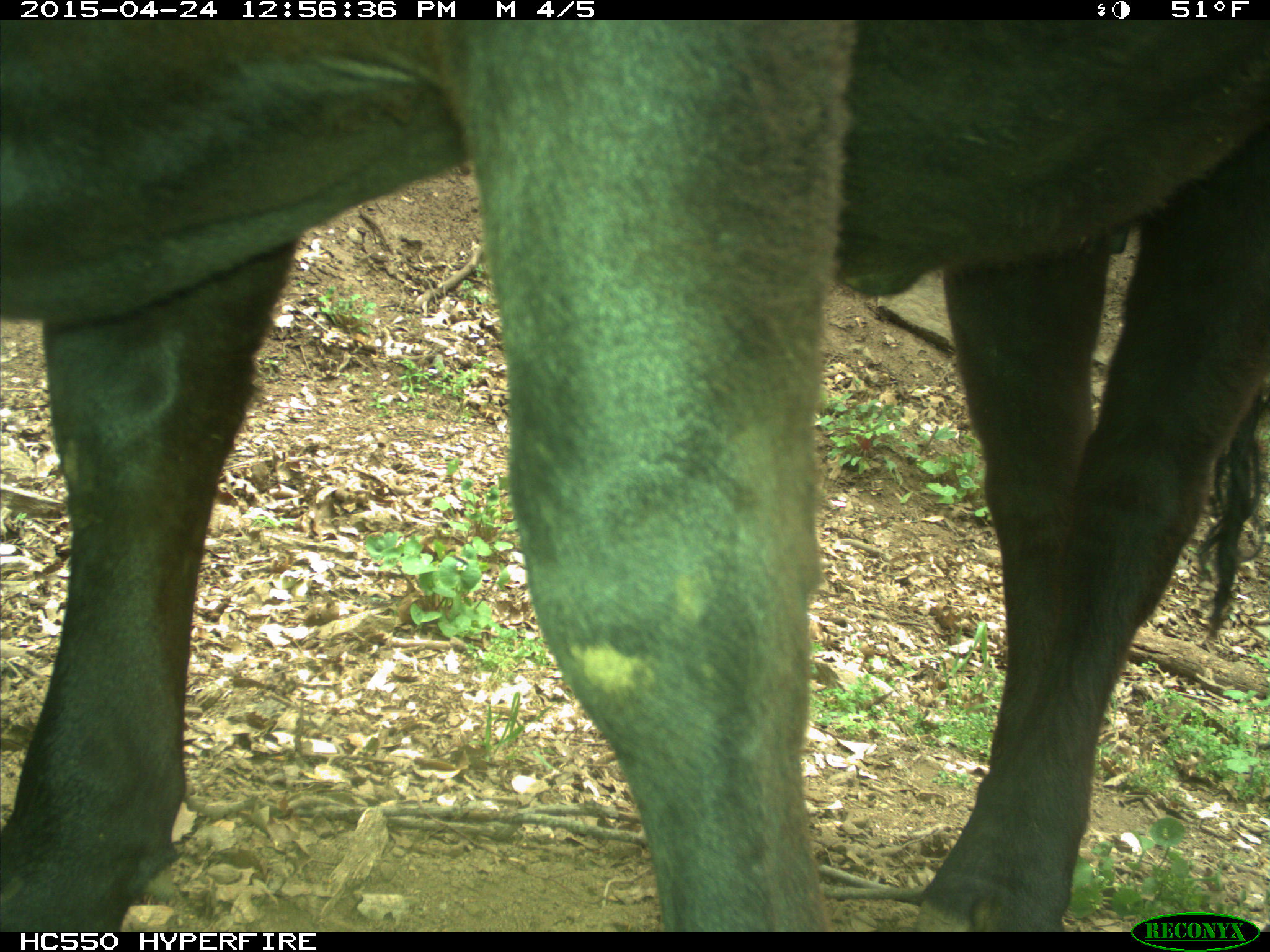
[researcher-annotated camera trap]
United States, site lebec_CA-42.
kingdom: Animalia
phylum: Chordata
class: Mammalia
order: Artiodactyla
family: Bovidae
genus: Bos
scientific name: Bos taurus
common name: domestic cow